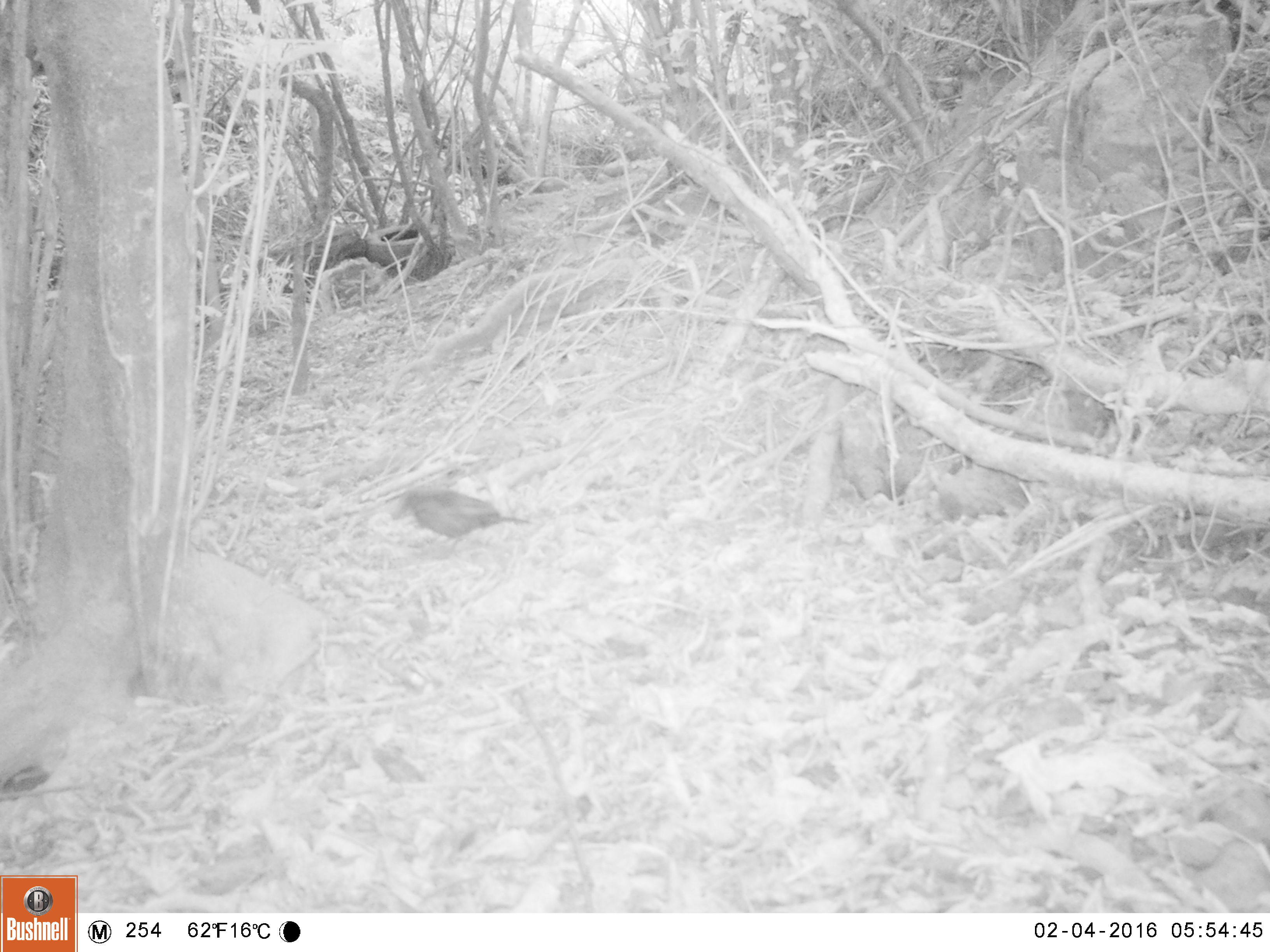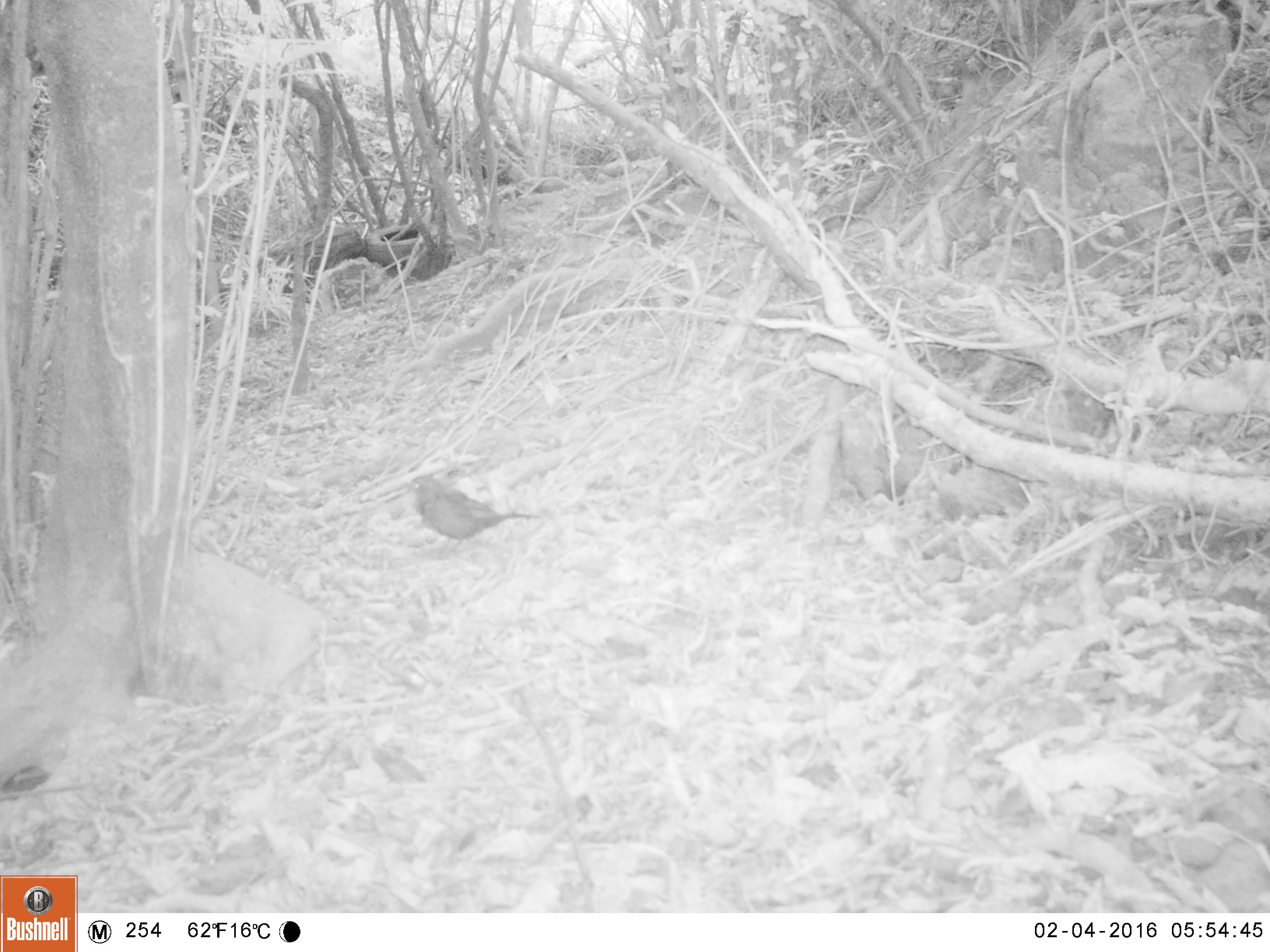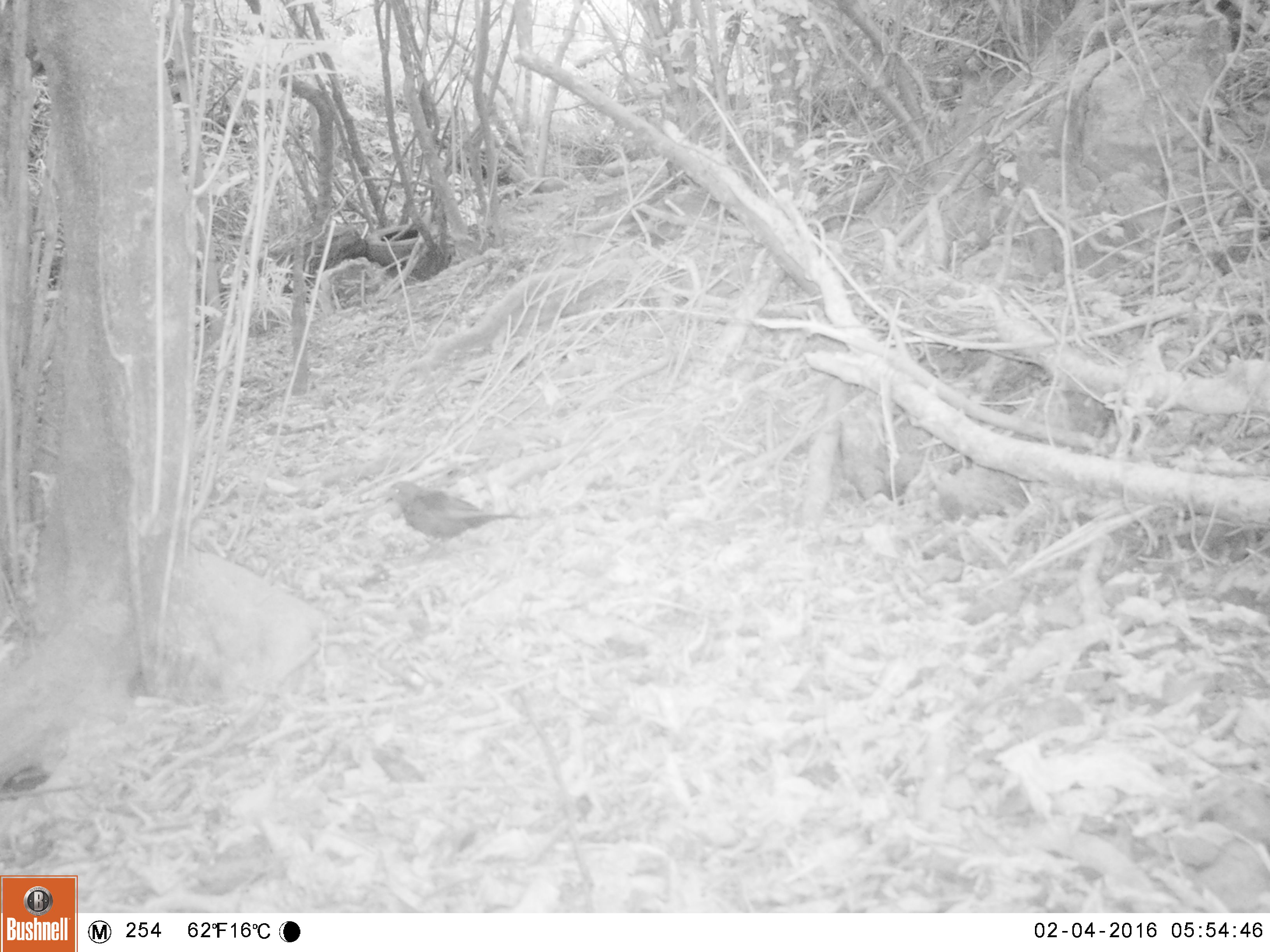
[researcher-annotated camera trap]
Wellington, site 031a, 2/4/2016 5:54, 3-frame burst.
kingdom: Animalia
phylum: Chordata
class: Aves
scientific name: Aves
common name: bird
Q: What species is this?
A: Bird (Aves).